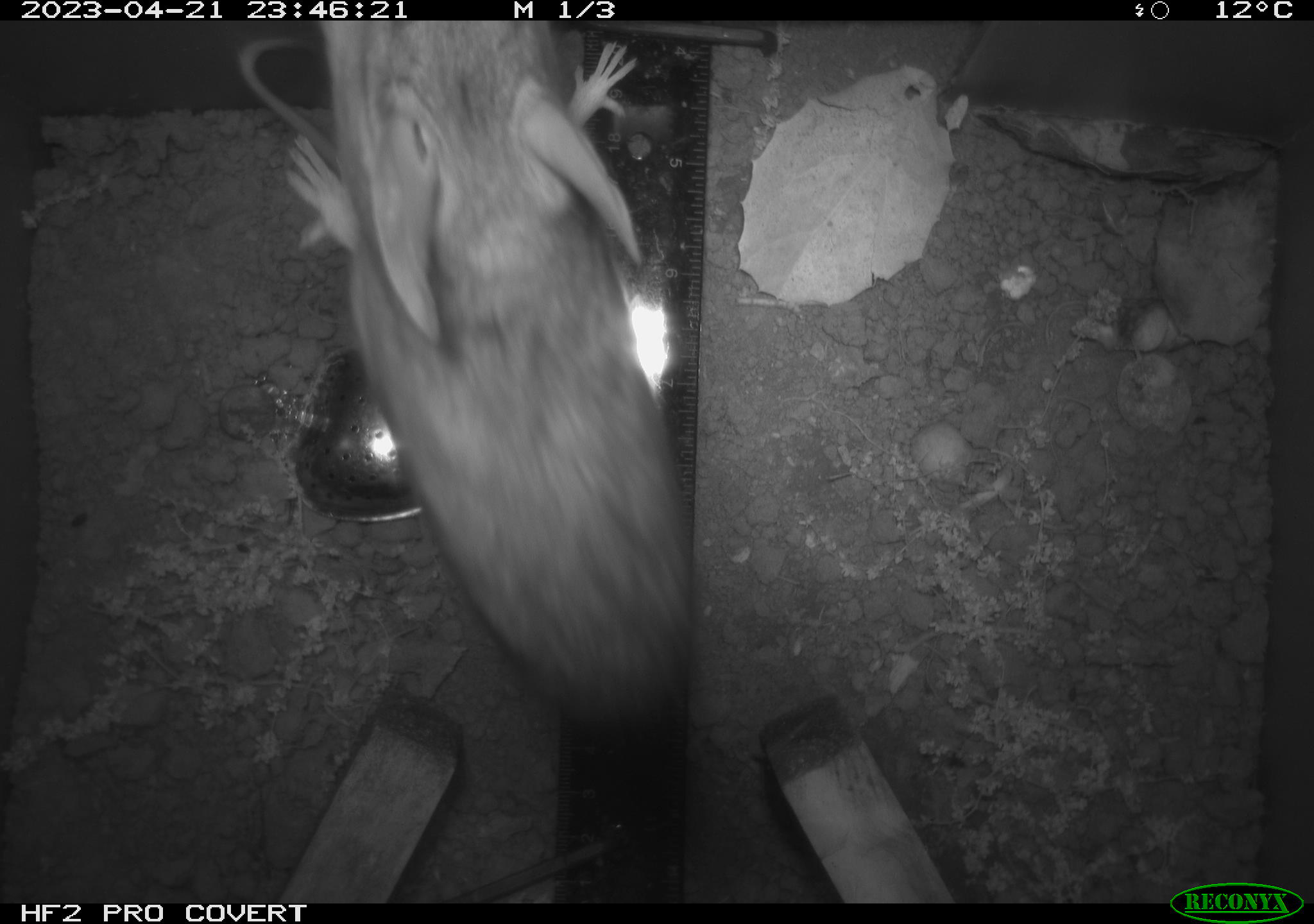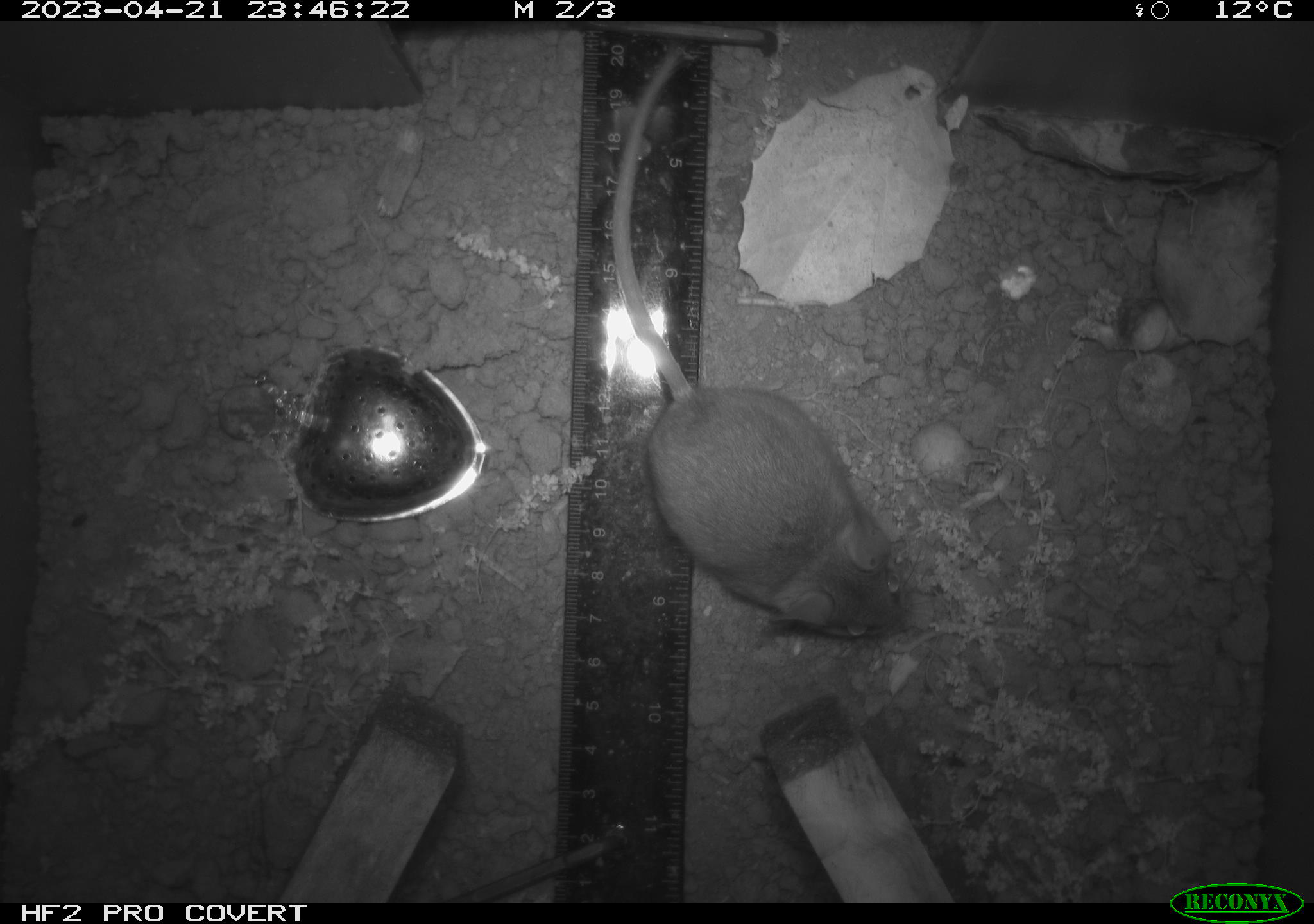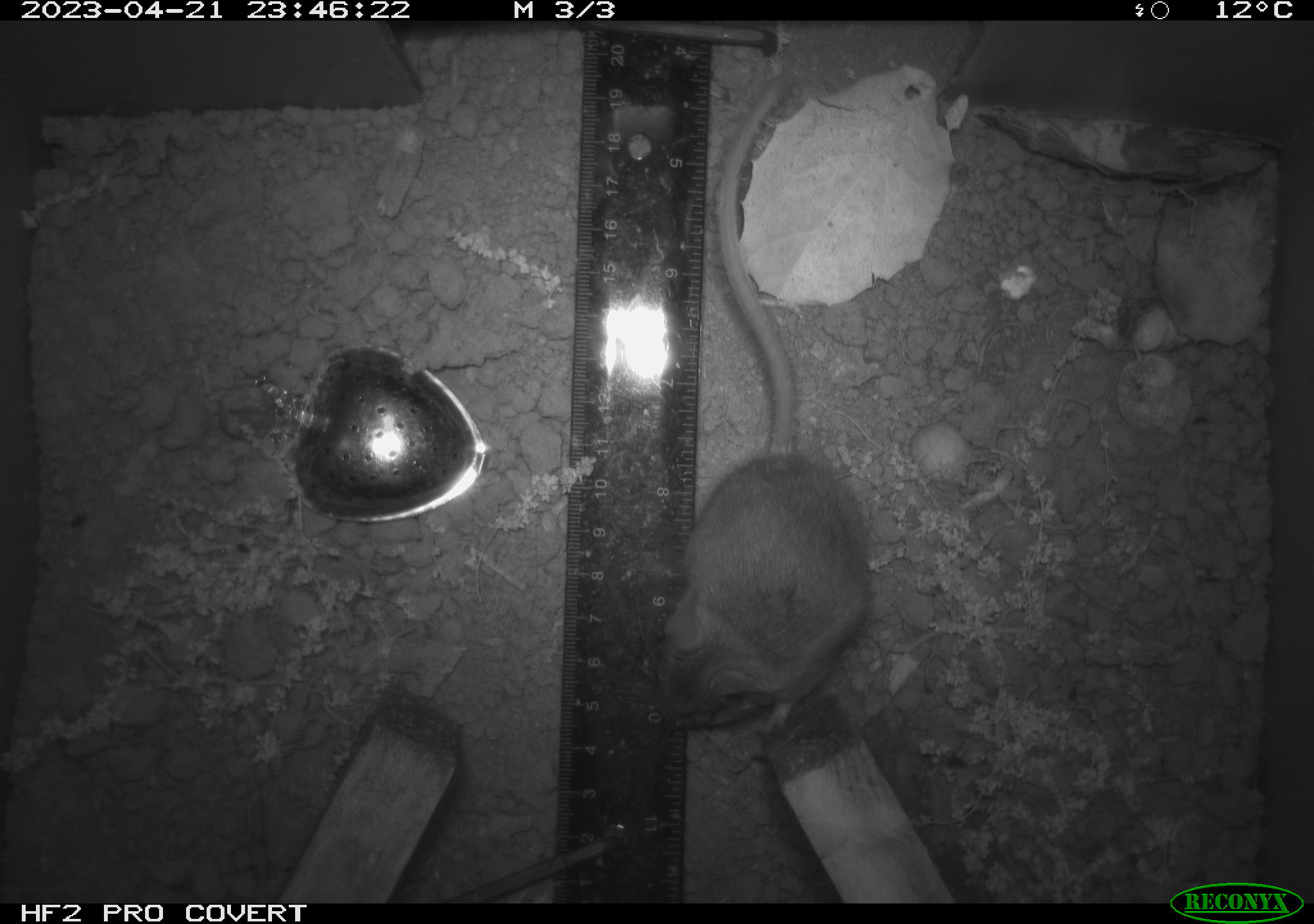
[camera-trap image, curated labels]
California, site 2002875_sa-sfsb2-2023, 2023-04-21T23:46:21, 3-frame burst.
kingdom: Animalia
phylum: Chordata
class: Mammalia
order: Rodentia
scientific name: Rodentia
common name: mouse species